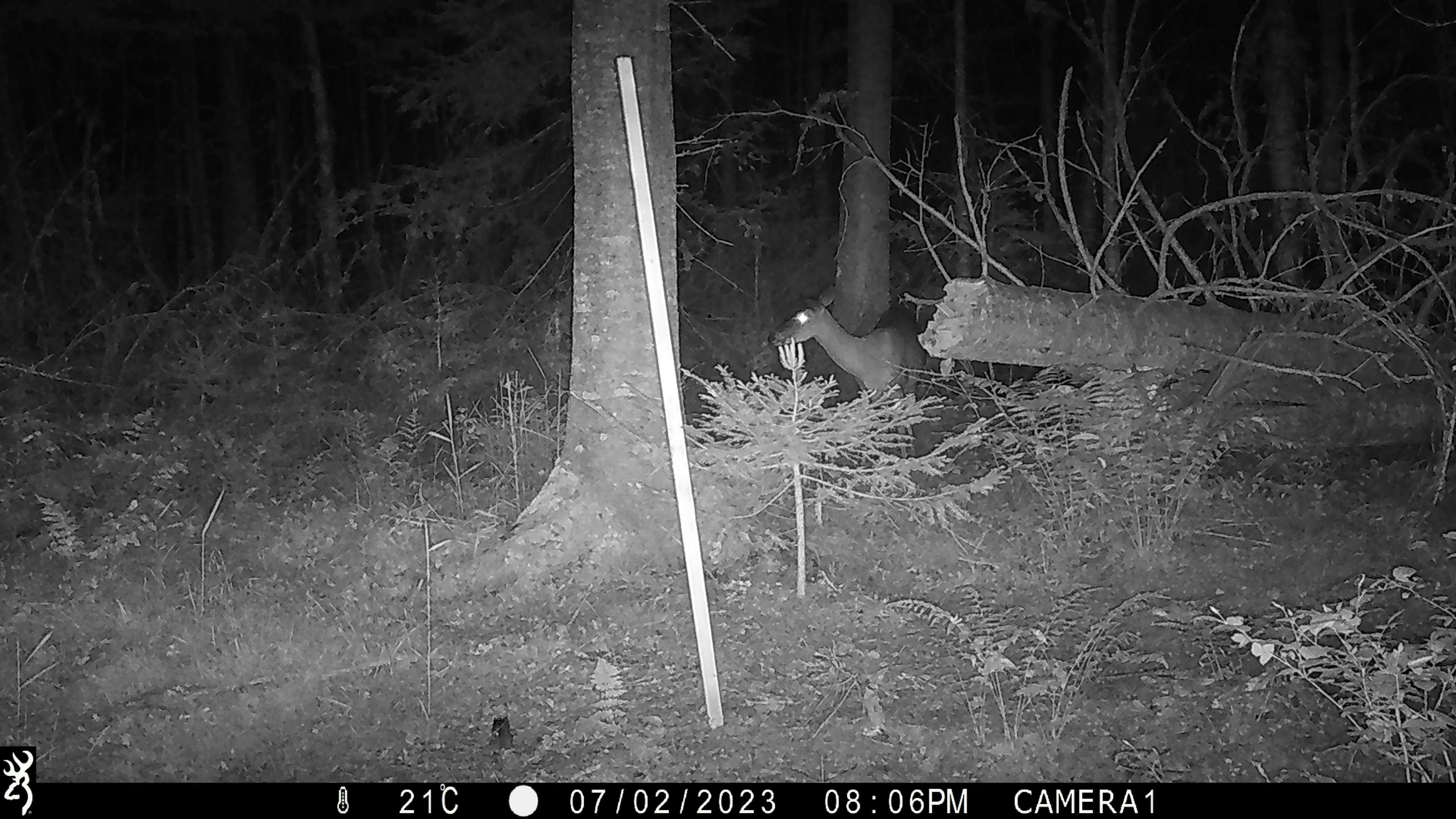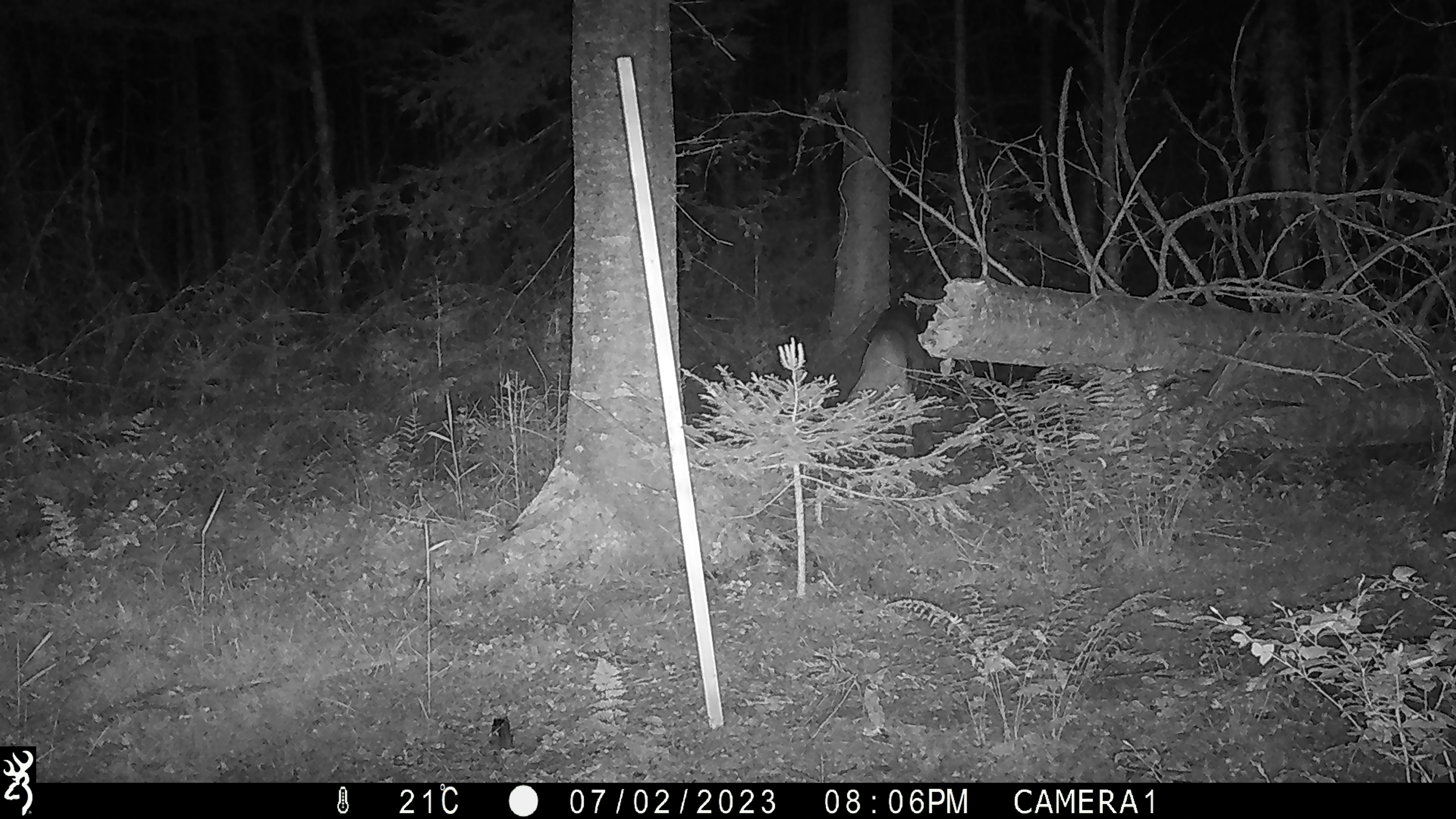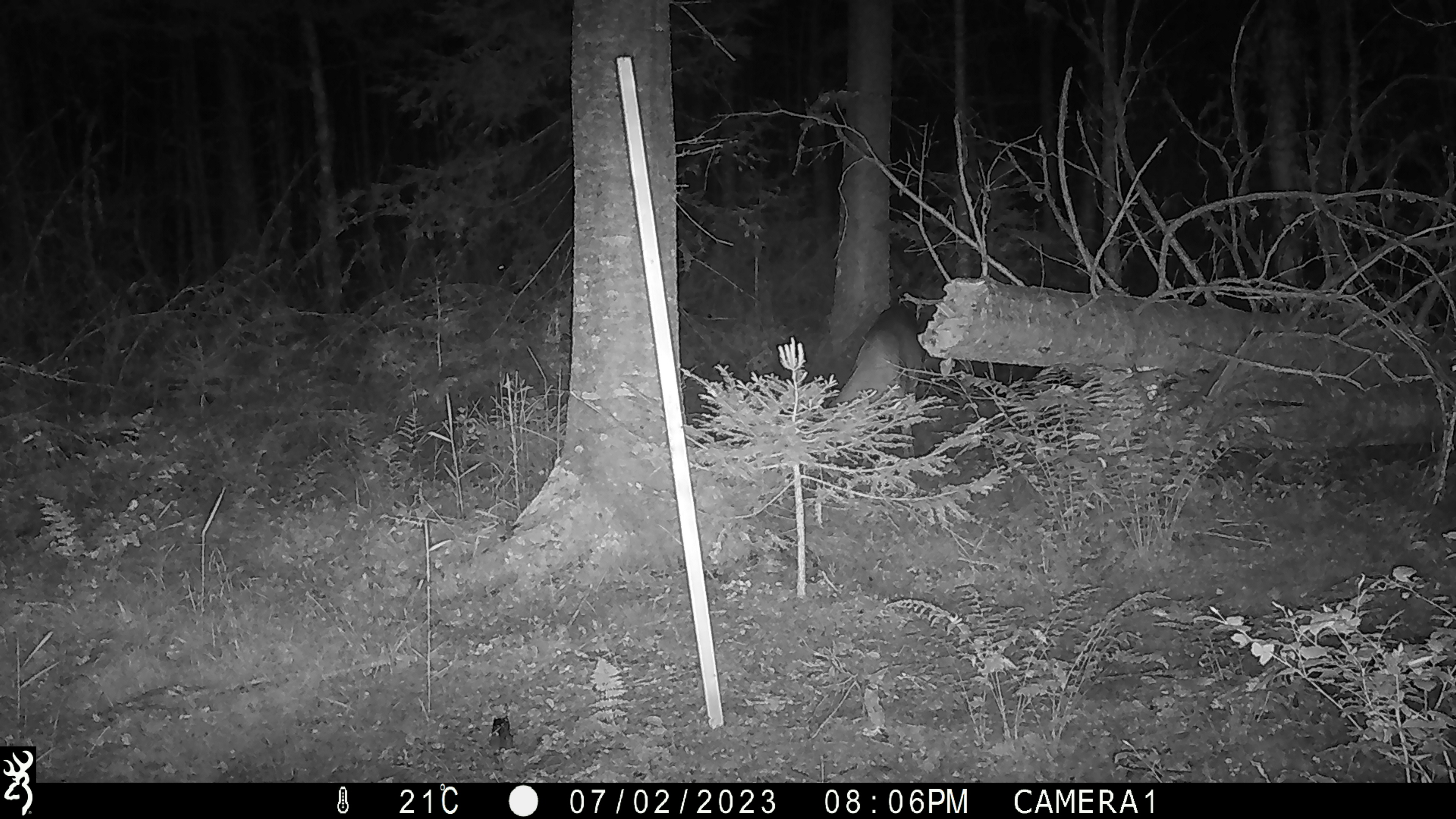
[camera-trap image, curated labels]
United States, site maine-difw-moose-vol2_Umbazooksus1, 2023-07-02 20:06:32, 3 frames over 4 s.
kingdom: Animalia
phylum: Chordata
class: Mammalia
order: Artiodactyla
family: Cervidae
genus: Odocoileus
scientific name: Odocoileus virginianus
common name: white-tailed deer